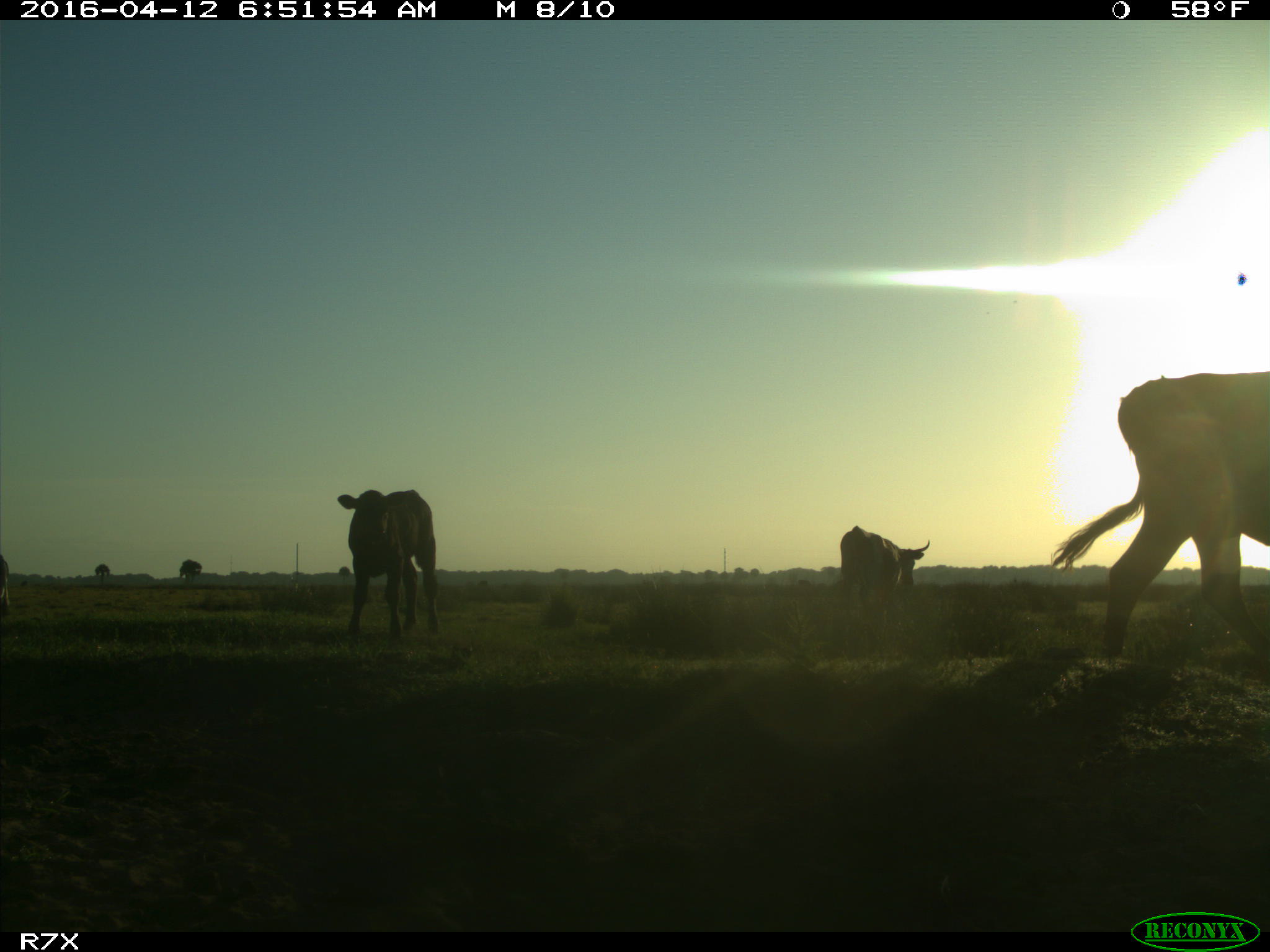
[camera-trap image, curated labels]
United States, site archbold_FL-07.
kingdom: Animalia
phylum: Chordata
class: Mammalia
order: Artiodactyla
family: Bovidae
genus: Bos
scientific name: Bos taurus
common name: domestic cow